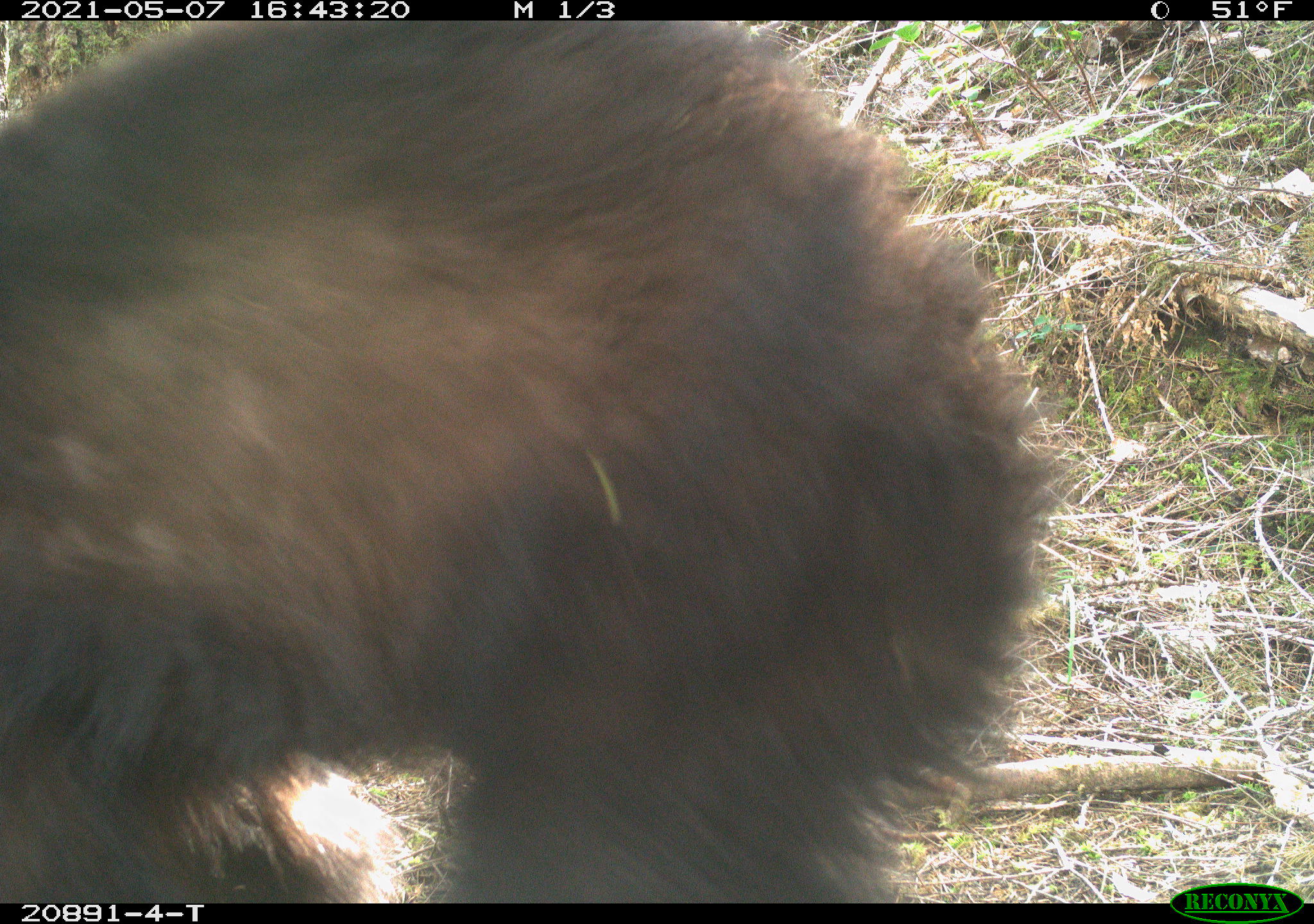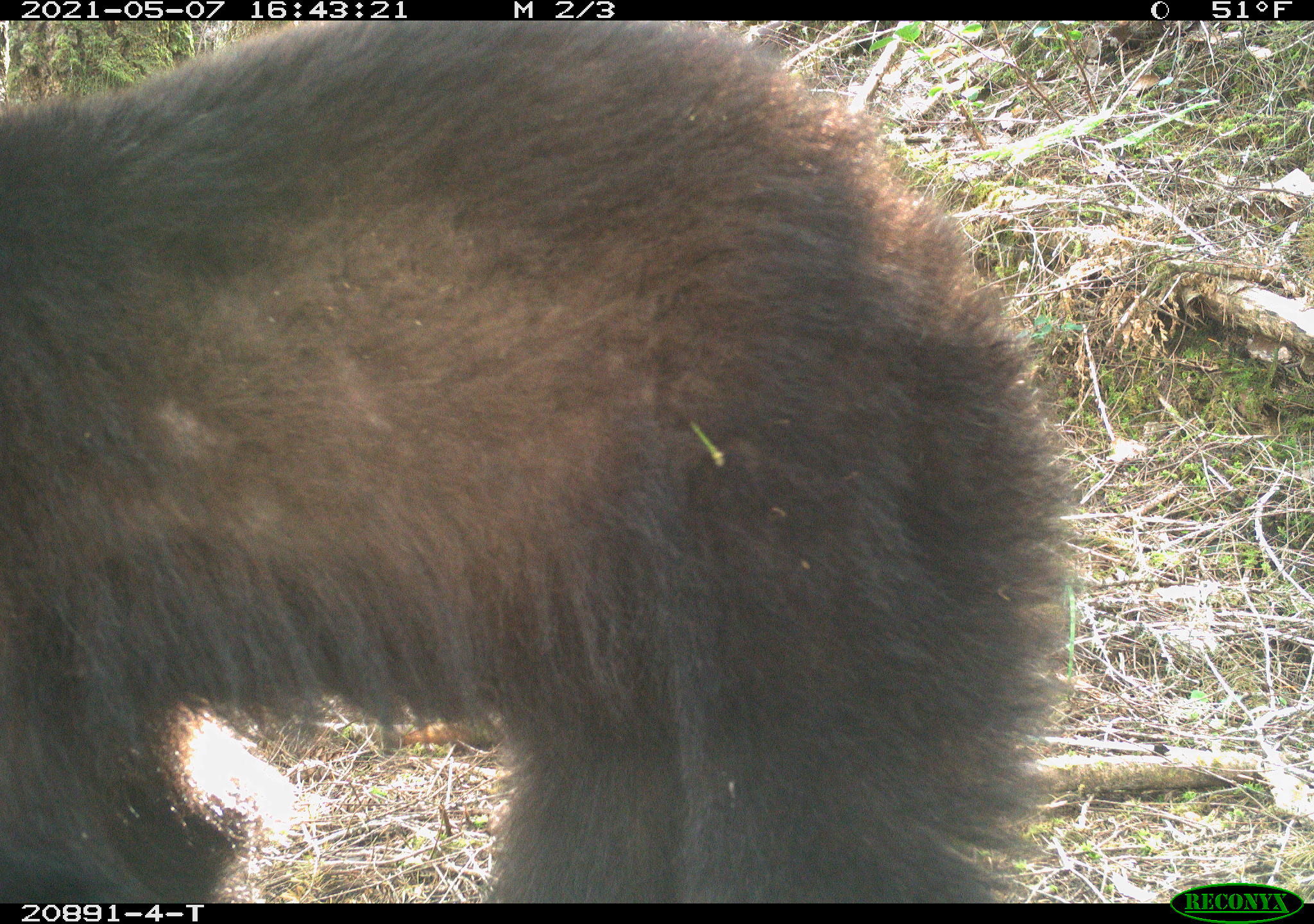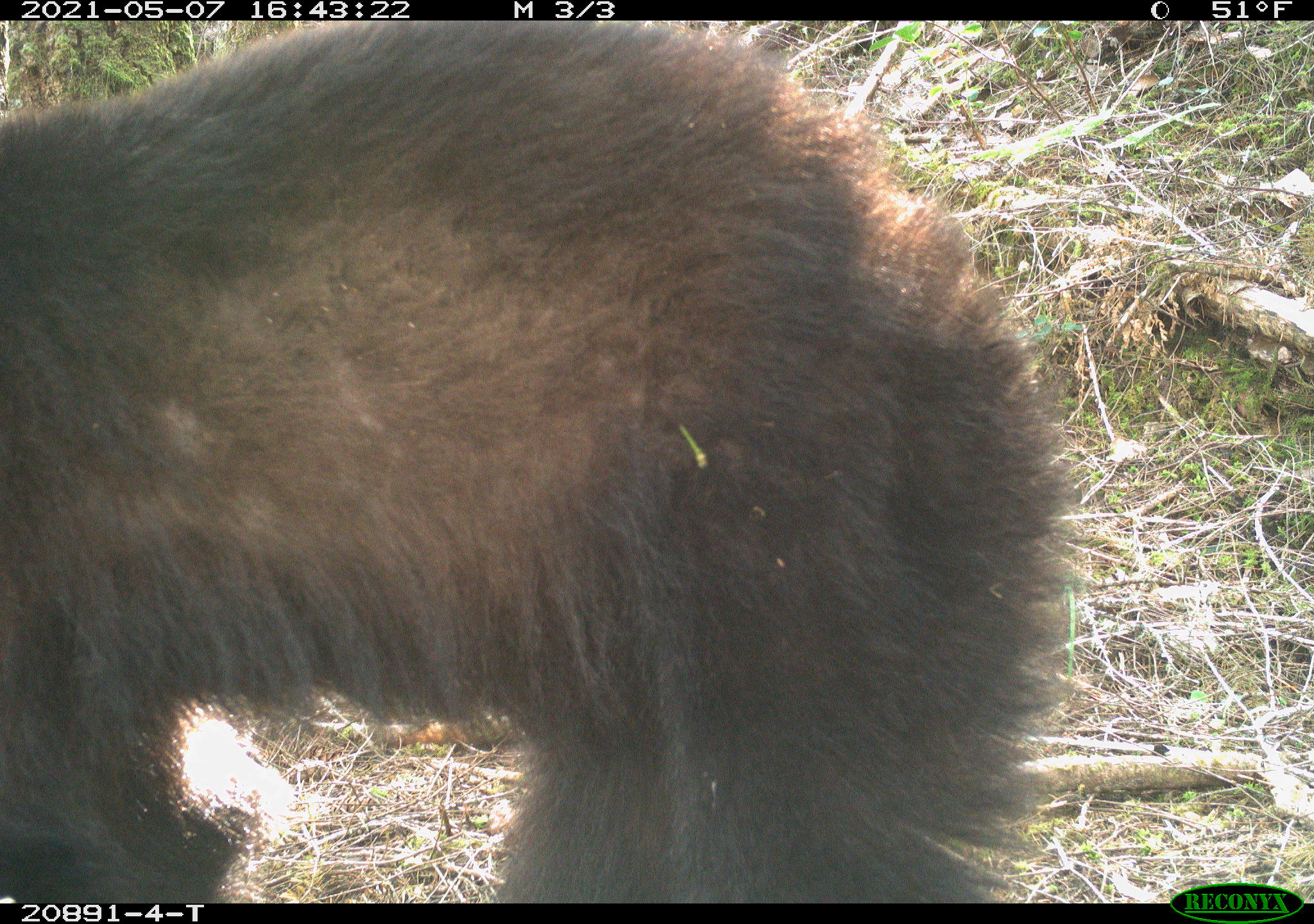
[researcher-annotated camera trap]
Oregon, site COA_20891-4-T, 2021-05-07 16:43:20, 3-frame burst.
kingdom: Animalia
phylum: Chordata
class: Mammalia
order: Carnivora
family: Ursidae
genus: Ursus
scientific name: Ursus americanus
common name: american black bear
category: black bear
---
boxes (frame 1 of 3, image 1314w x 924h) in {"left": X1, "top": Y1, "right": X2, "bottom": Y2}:
black bear: {"left": 4, "top": 23, "right": 1076, "bottom": 891}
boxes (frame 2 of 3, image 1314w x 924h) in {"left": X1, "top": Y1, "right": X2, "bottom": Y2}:
black bear: {"left": 1, "top": 25, "right": 1090, "bottom": 881}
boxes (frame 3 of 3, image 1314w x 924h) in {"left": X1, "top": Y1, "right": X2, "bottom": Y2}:
black bear: {"left": 2, "top": 24, "right": 1110, "bottom": 900}